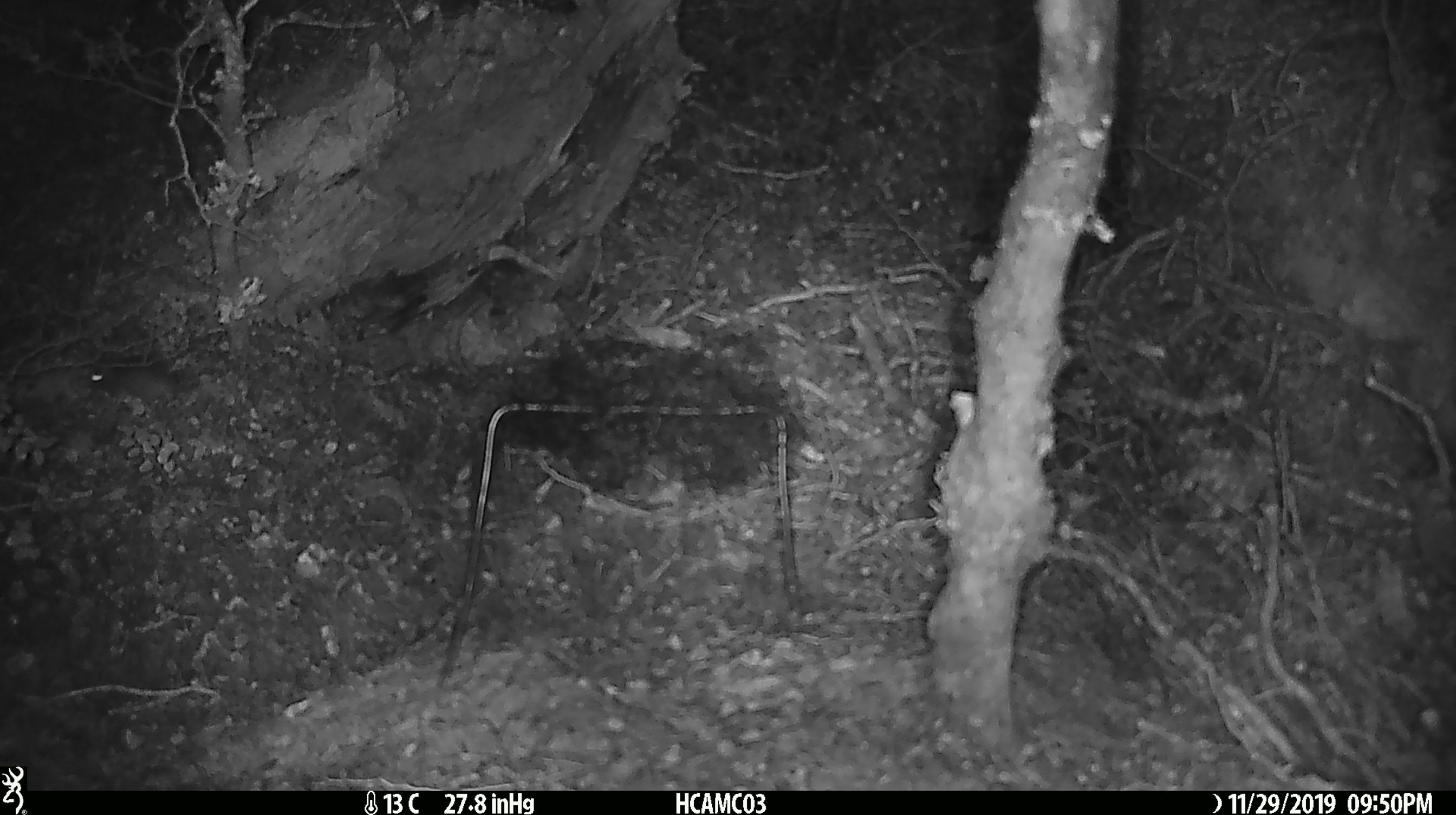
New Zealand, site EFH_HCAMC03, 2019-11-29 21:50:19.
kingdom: Animalia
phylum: Chordata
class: Mammalia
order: Rodentia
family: Muridae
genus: Mus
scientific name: Mus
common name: mouse